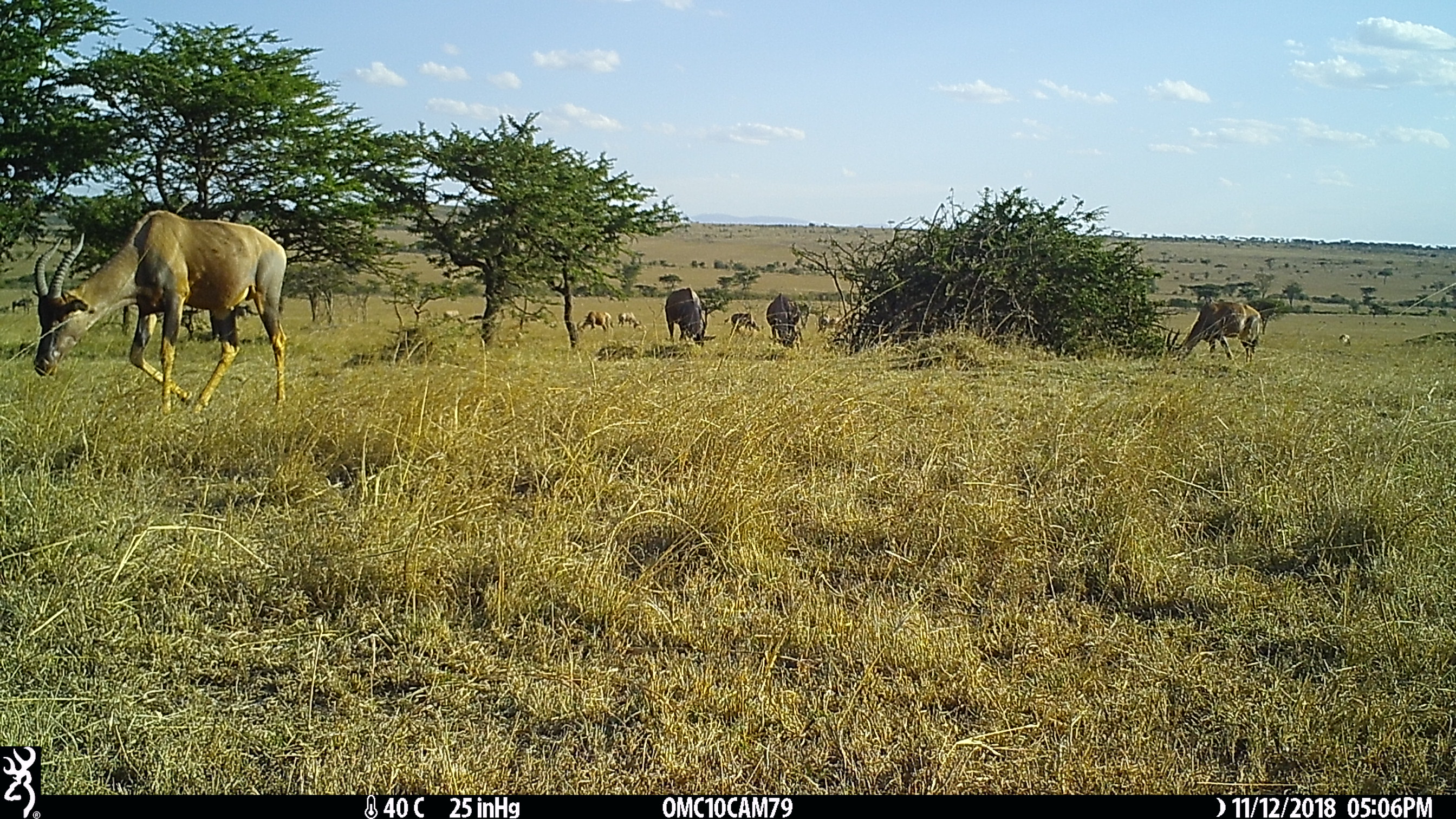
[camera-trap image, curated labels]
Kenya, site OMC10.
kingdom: Animalia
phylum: Chordata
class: Mammalia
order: Artiodactyla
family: Bovidae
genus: Damaliscus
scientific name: Damaliscus lunatus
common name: topi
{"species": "topi (Damaliscus lunatus)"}